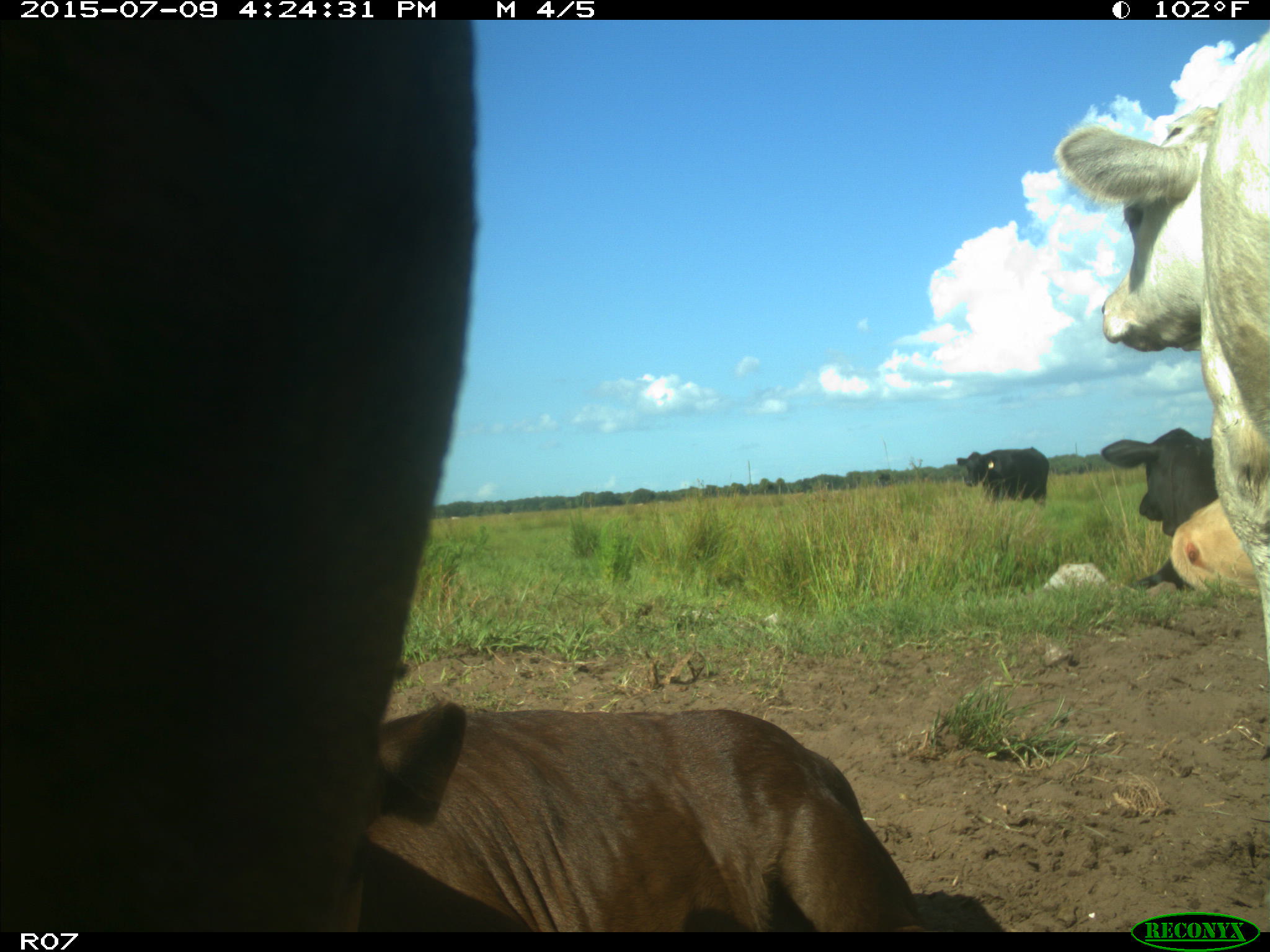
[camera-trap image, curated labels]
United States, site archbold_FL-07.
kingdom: Animalia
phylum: Chordata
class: Mammalia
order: Artiodactyla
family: Bovidae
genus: Bos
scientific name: Bos taurus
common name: domestic cow